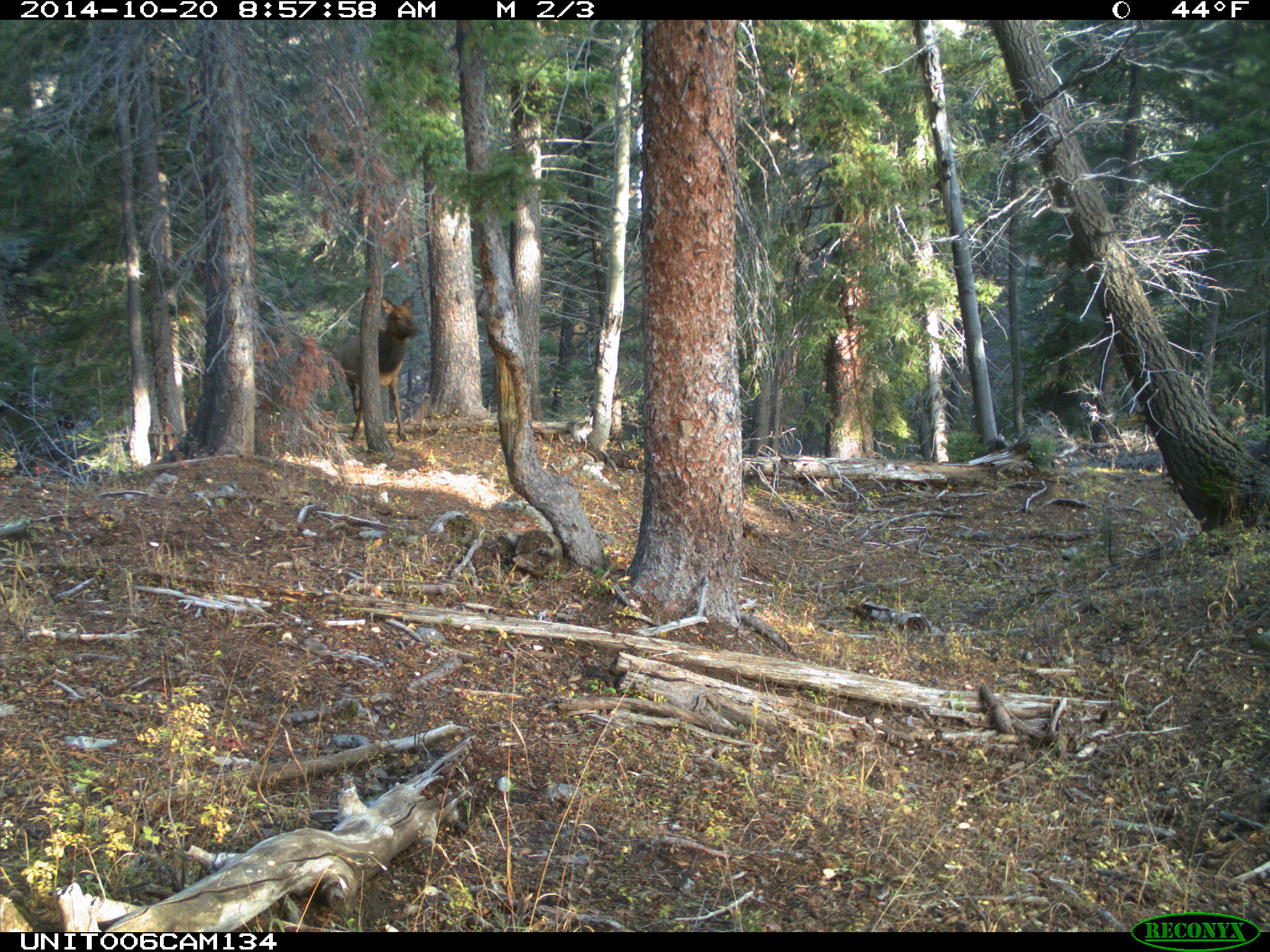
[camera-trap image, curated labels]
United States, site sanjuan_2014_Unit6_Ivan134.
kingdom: Animalia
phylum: Chordata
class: Mammalia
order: Artiodactyla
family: Cervidae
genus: Cervus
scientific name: Cervus elaphus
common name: red deer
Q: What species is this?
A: Cervus elaphus (red deer).